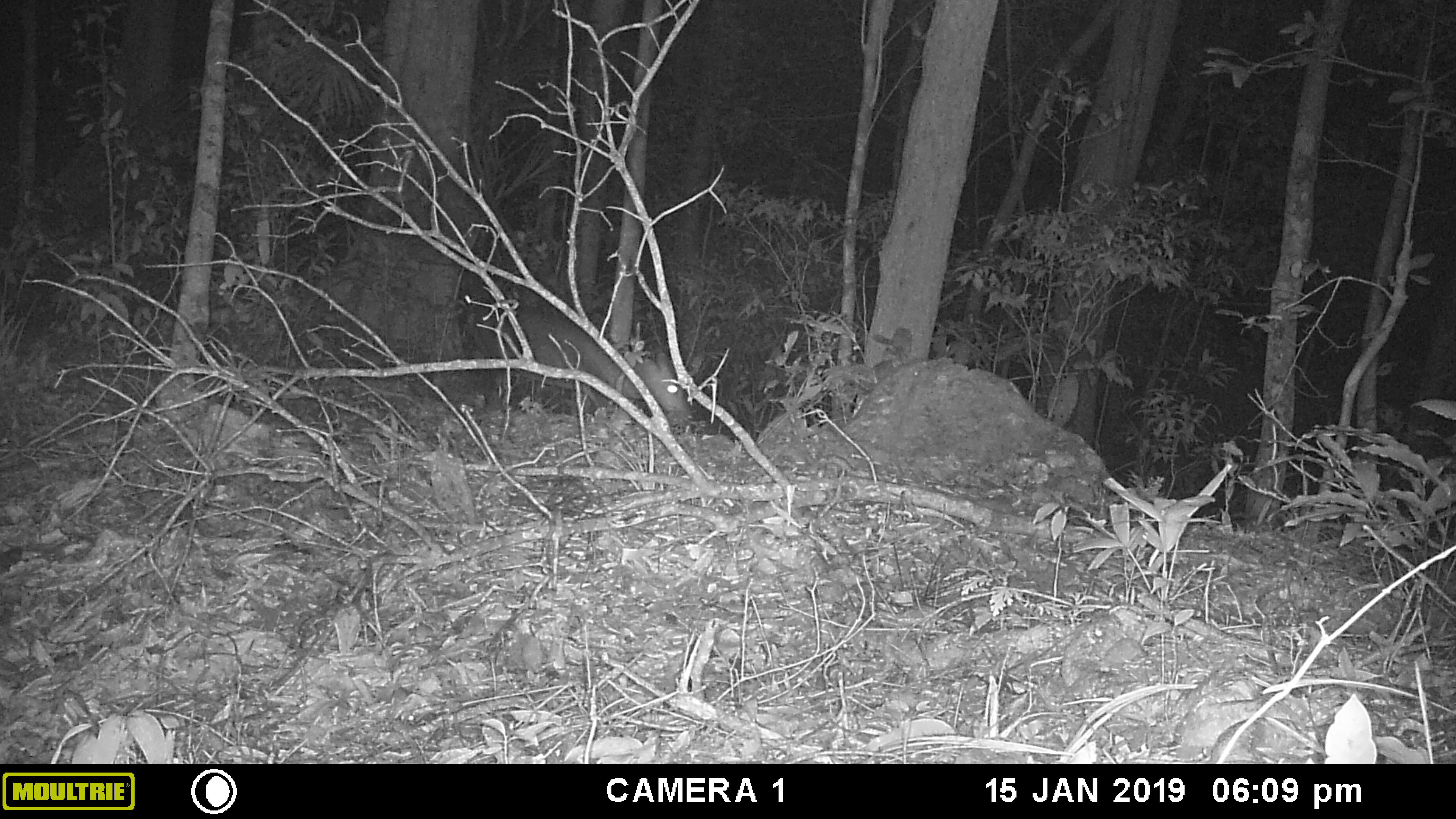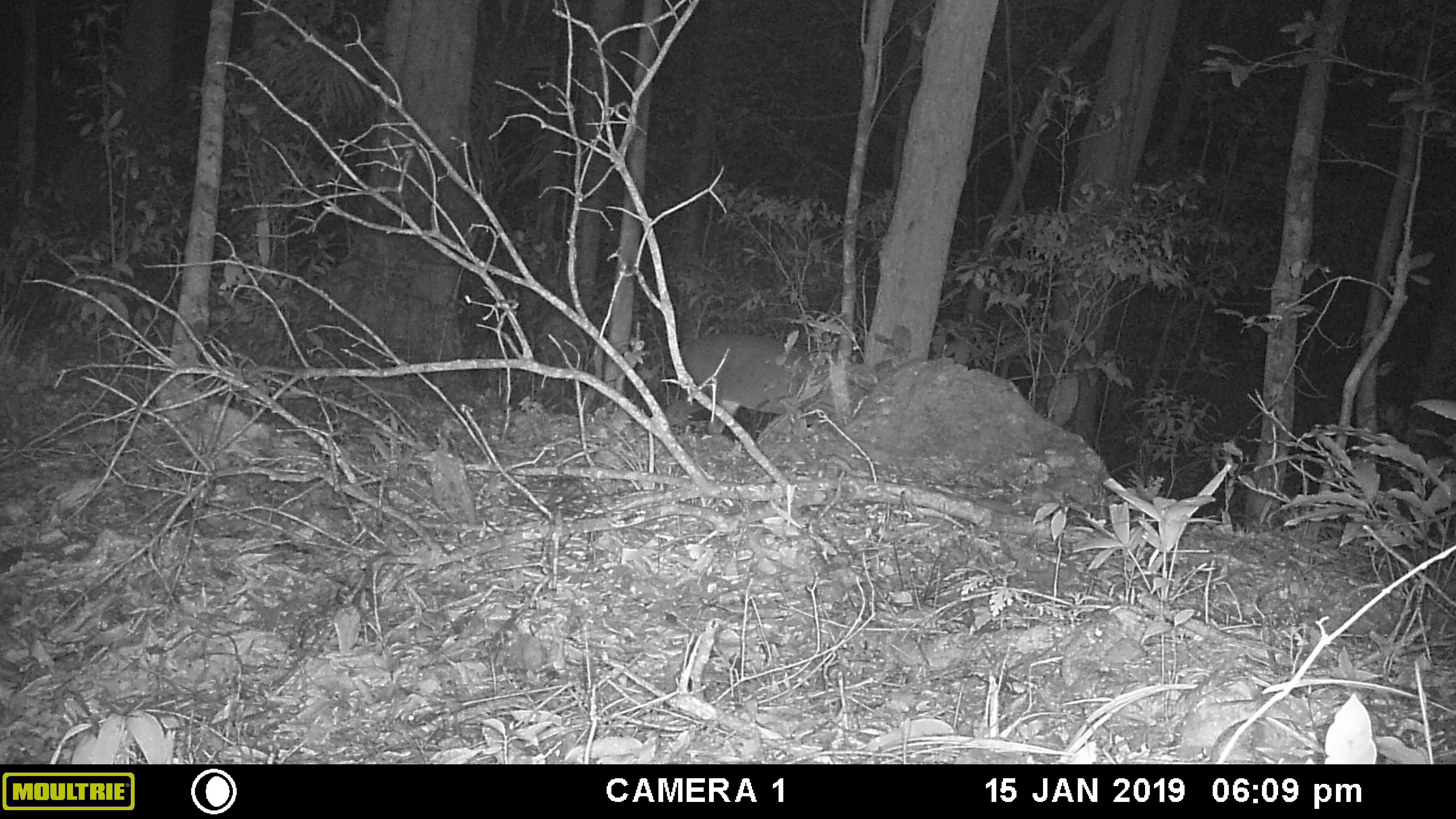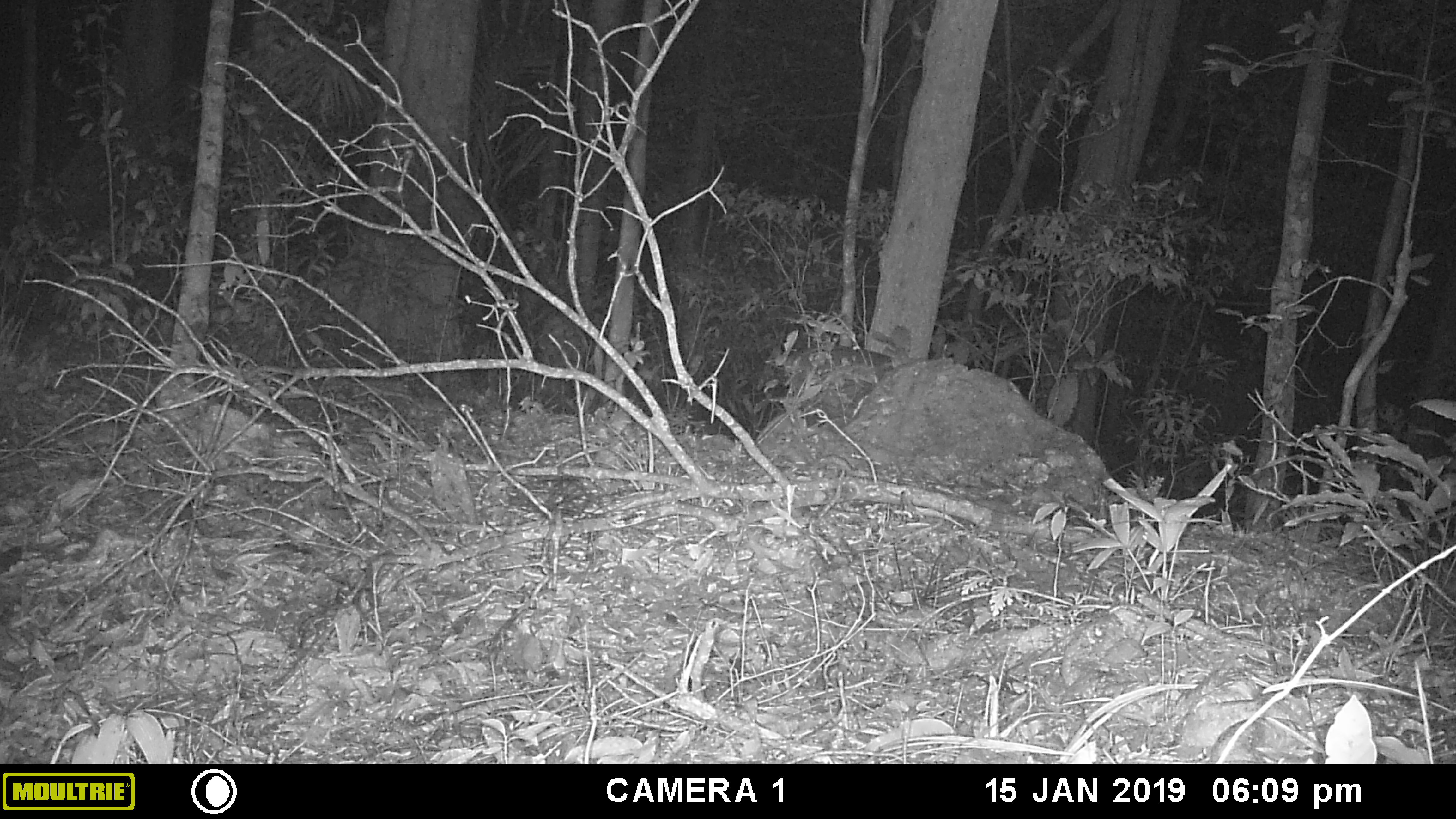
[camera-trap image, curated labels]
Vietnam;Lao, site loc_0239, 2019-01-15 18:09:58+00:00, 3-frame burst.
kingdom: Animalia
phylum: Chordata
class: Mammalia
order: Artiodactyla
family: Cervidae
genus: Muntiacus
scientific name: Muntiacus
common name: muntjacs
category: unidentified muntjac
Unidentified muntjac (muntjacs) (Muntiacus). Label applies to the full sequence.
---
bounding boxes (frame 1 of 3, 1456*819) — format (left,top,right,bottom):
unidentified muntjac: (456,302,693,427)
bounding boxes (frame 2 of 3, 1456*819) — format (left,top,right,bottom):
unidentified muntjac: (662,330,903,435)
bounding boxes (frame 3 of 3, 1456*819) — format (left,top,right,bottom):
unidentified muntjac: (777,343,928,438)